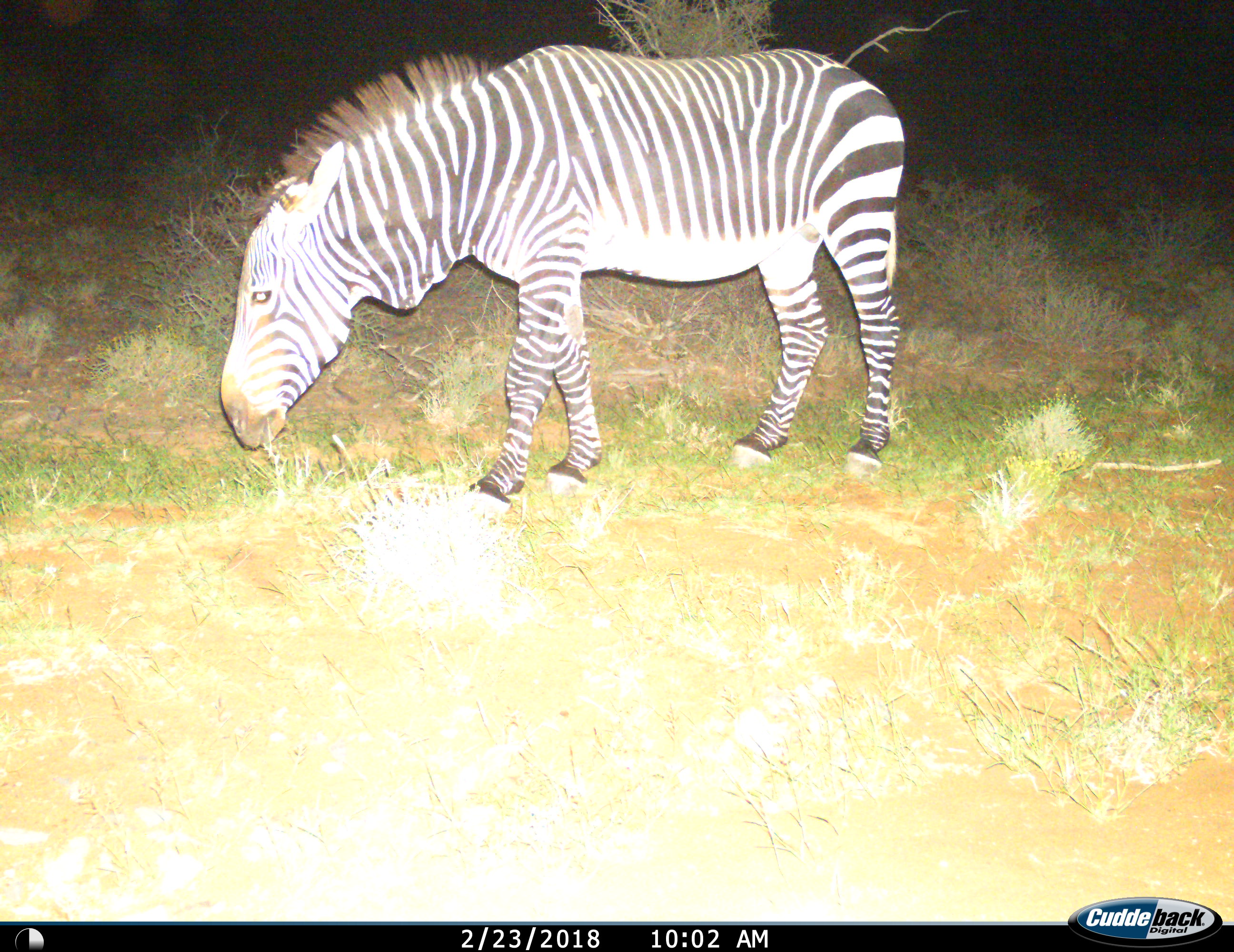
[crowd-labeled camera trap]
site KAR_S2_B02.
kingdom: Animalia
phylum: Chordata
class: Mammalia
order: Perissodactyla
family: Equidae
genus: Equus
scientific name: Equus zebra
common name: mountain zebra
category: zebramountain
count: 1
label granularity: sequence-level